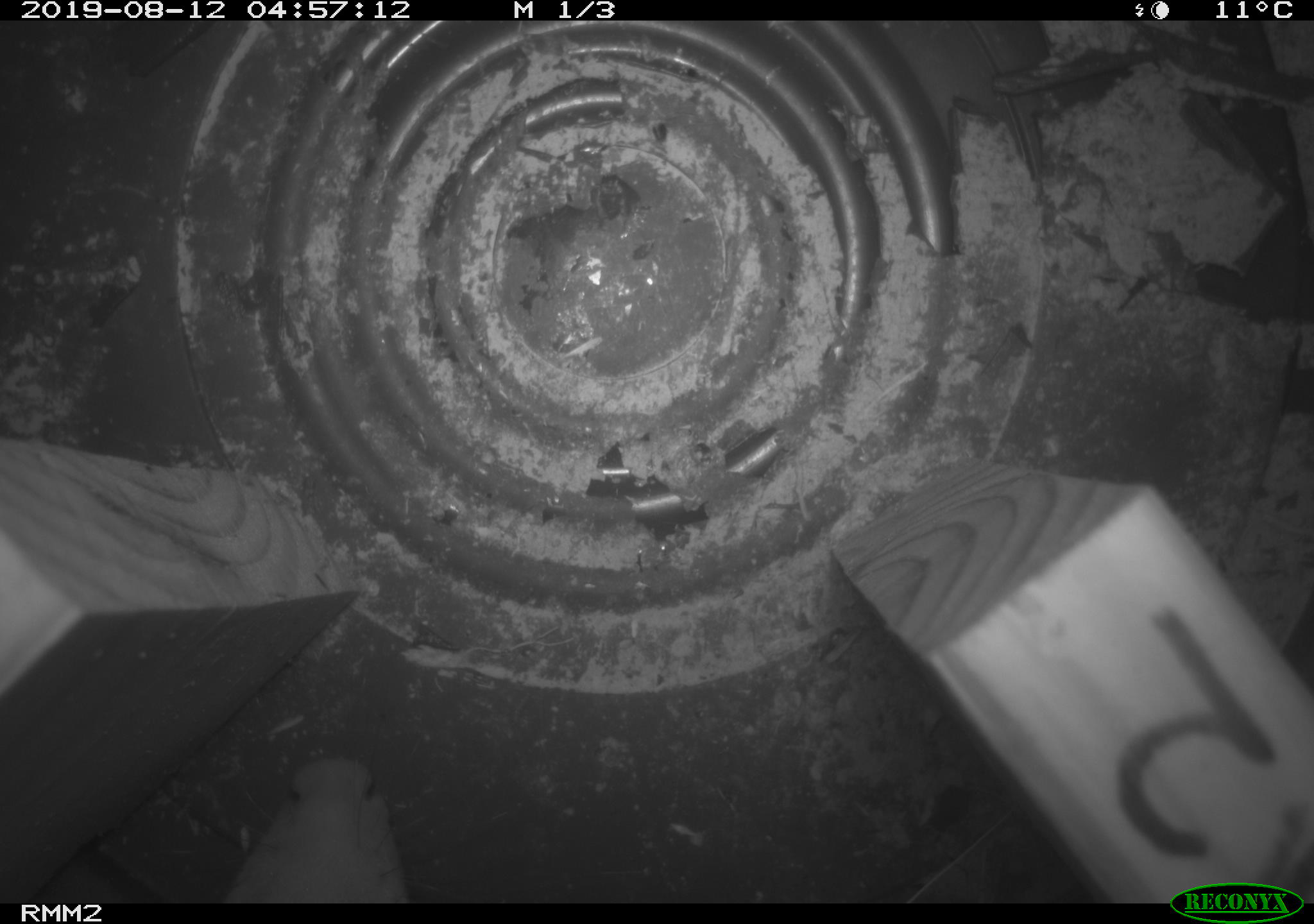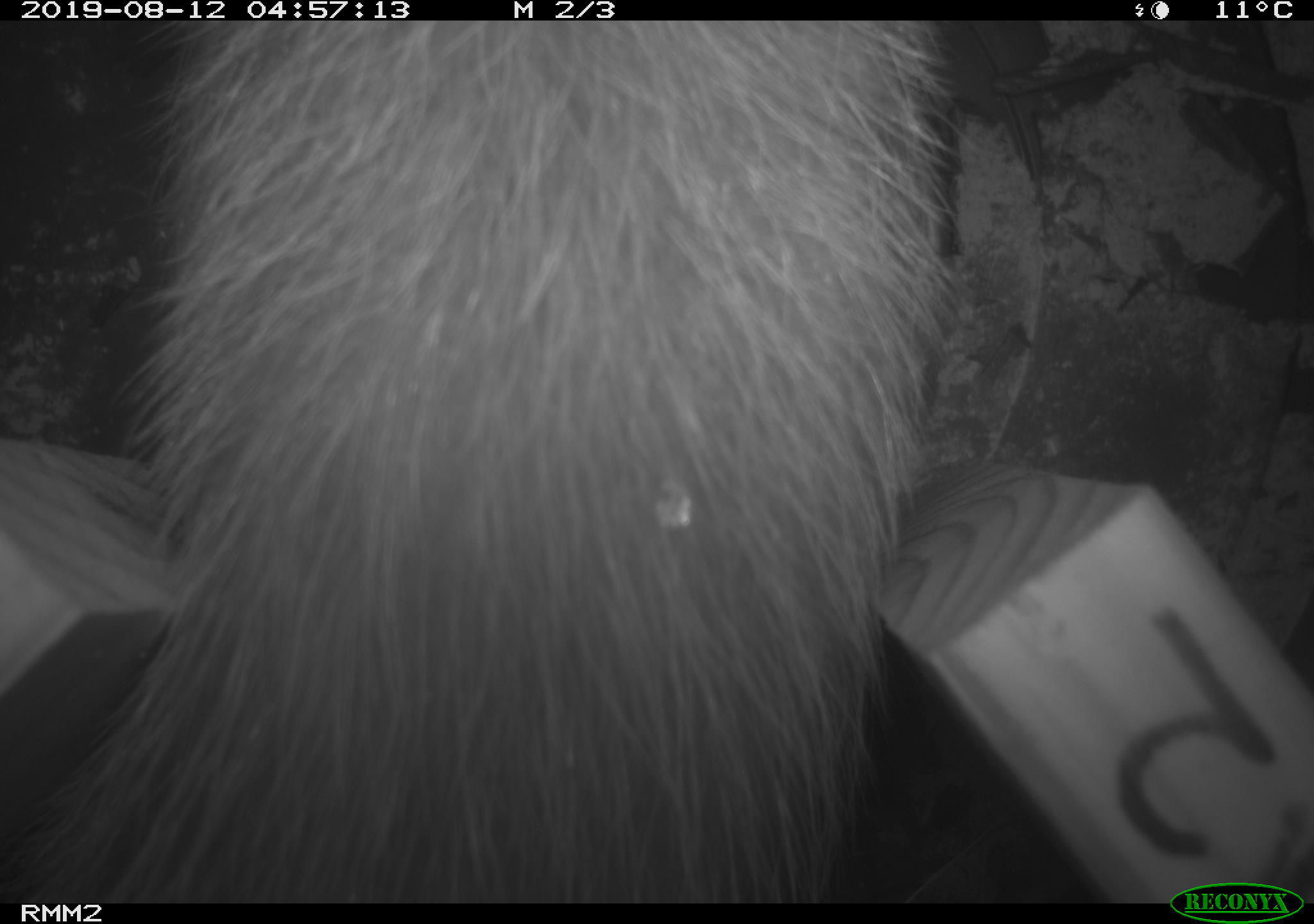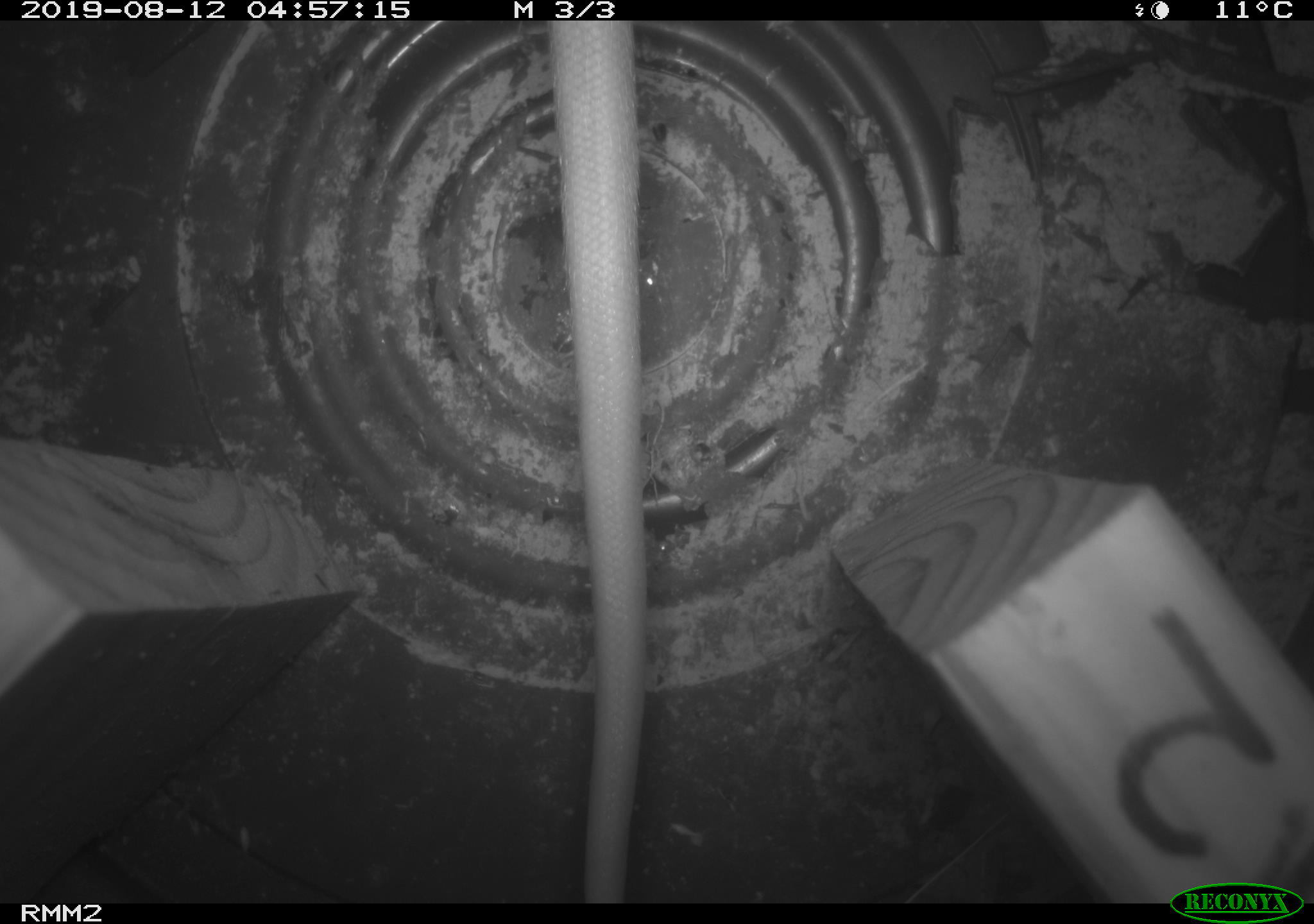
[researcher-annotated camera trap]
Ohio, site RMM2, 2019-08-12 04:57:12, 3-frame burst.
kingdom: Animalia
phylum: Chordata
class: Mammalia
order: Didelphimorphia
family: Didelphidae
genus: Didelphis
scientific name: Didelphis virginiana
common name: virginia opossum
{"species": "virginia opossum (Didelphis virginiana)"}